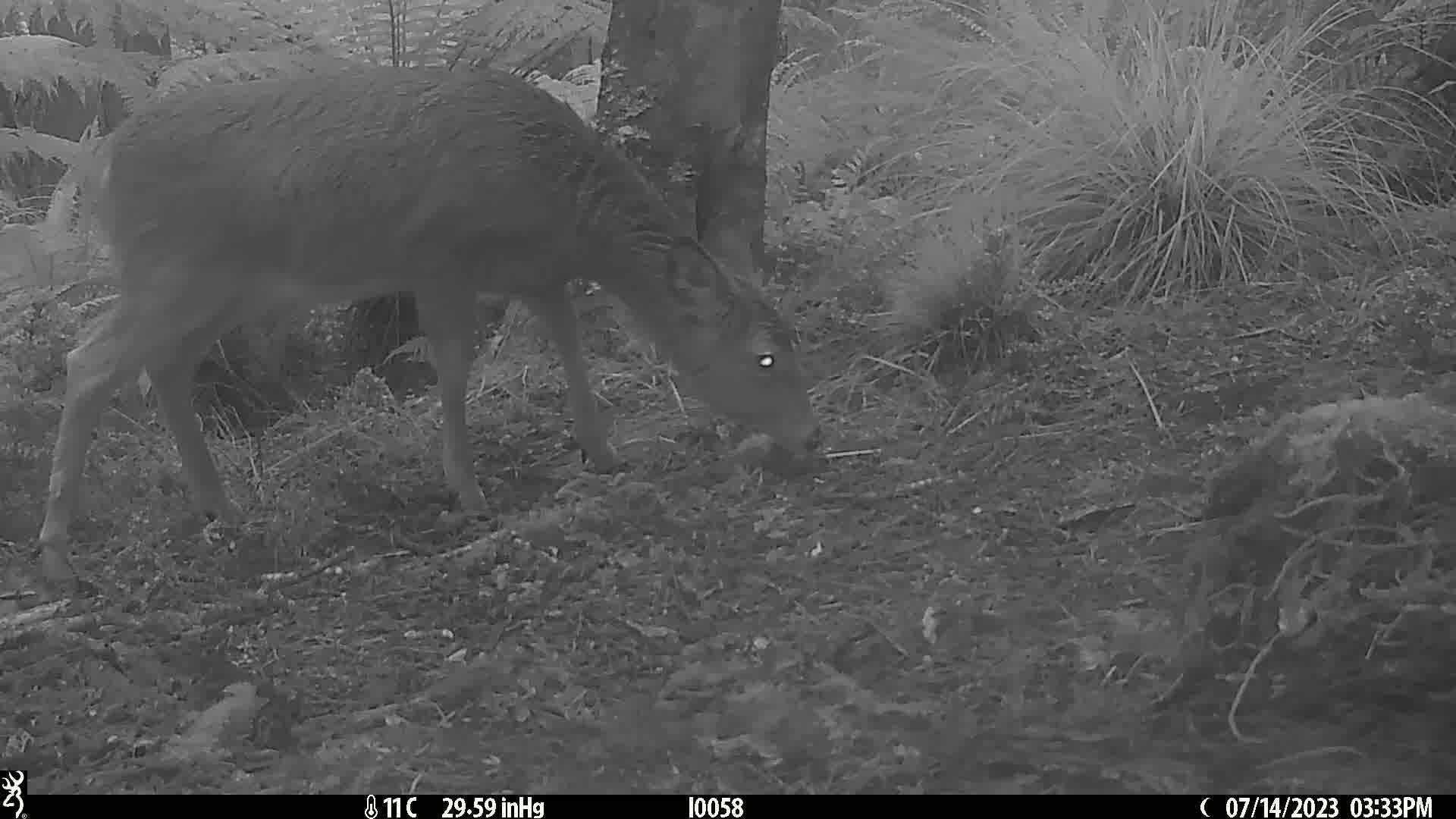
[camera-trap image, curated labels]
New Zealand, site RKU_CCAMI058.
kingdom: Animalia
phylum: Chordata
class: Mammalia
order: Artiodactyla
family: Cervidae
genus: Odocoileus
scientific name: Odocoileus virginianus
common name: white-tailed deer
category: white tailed deer